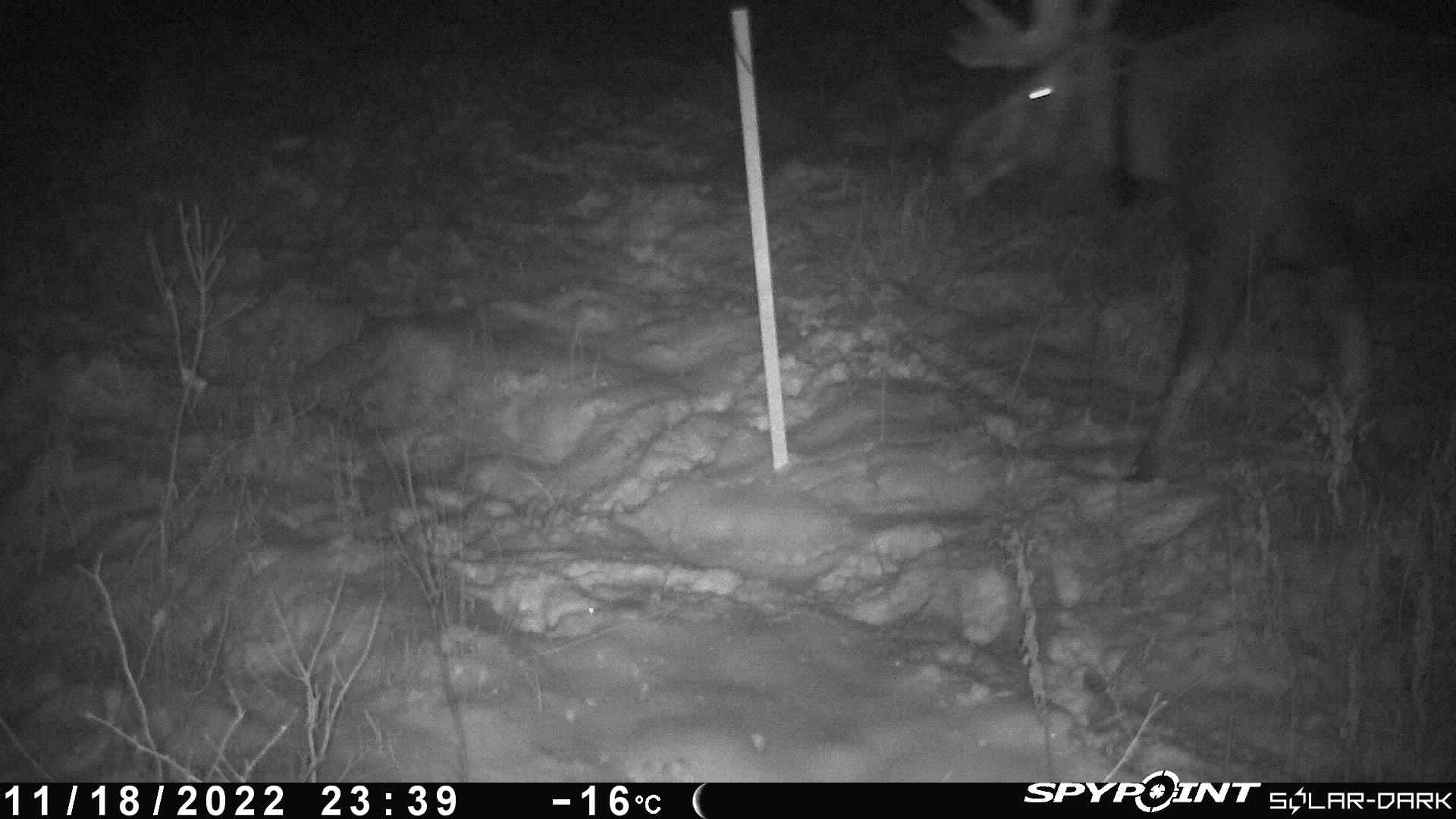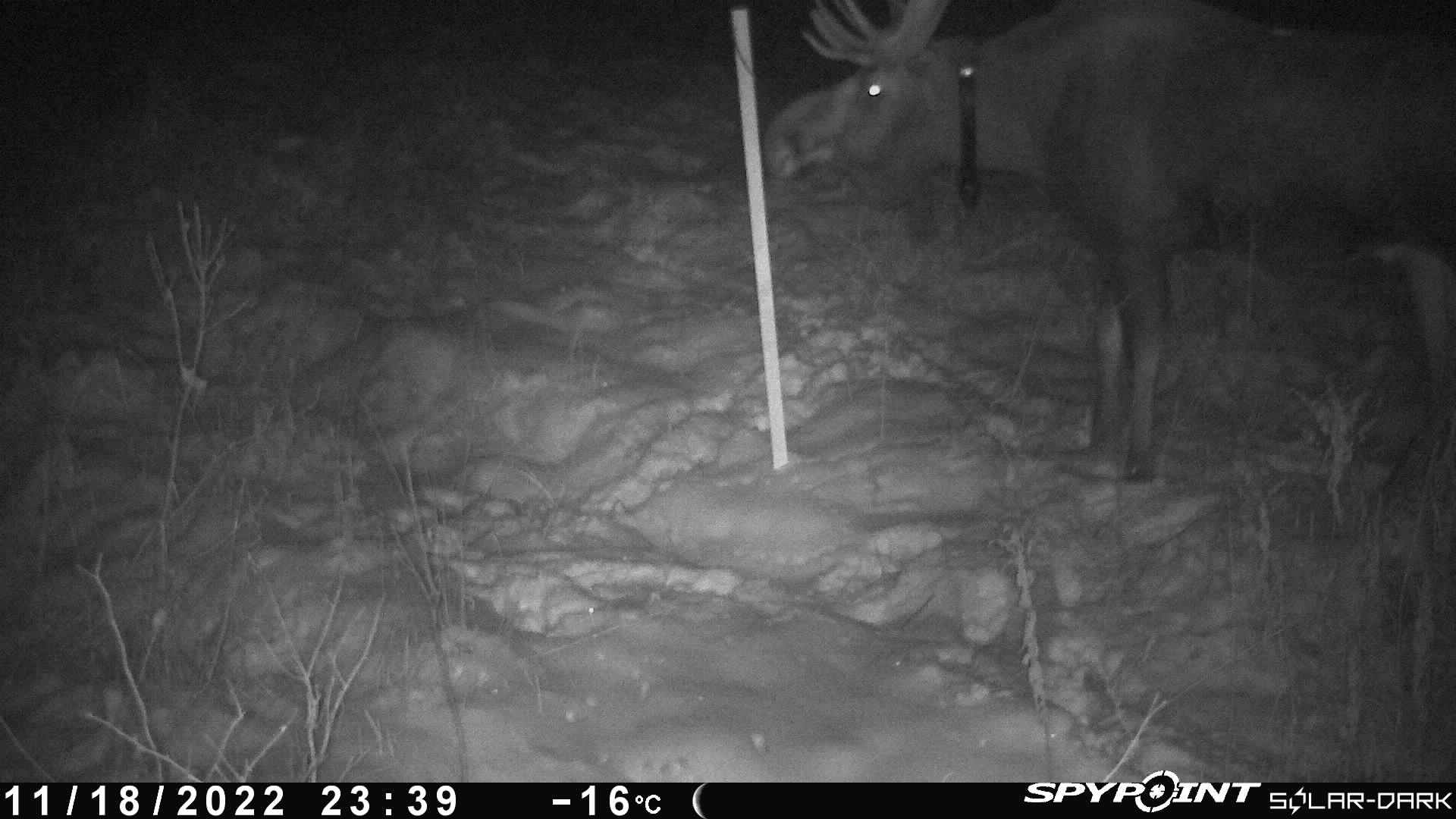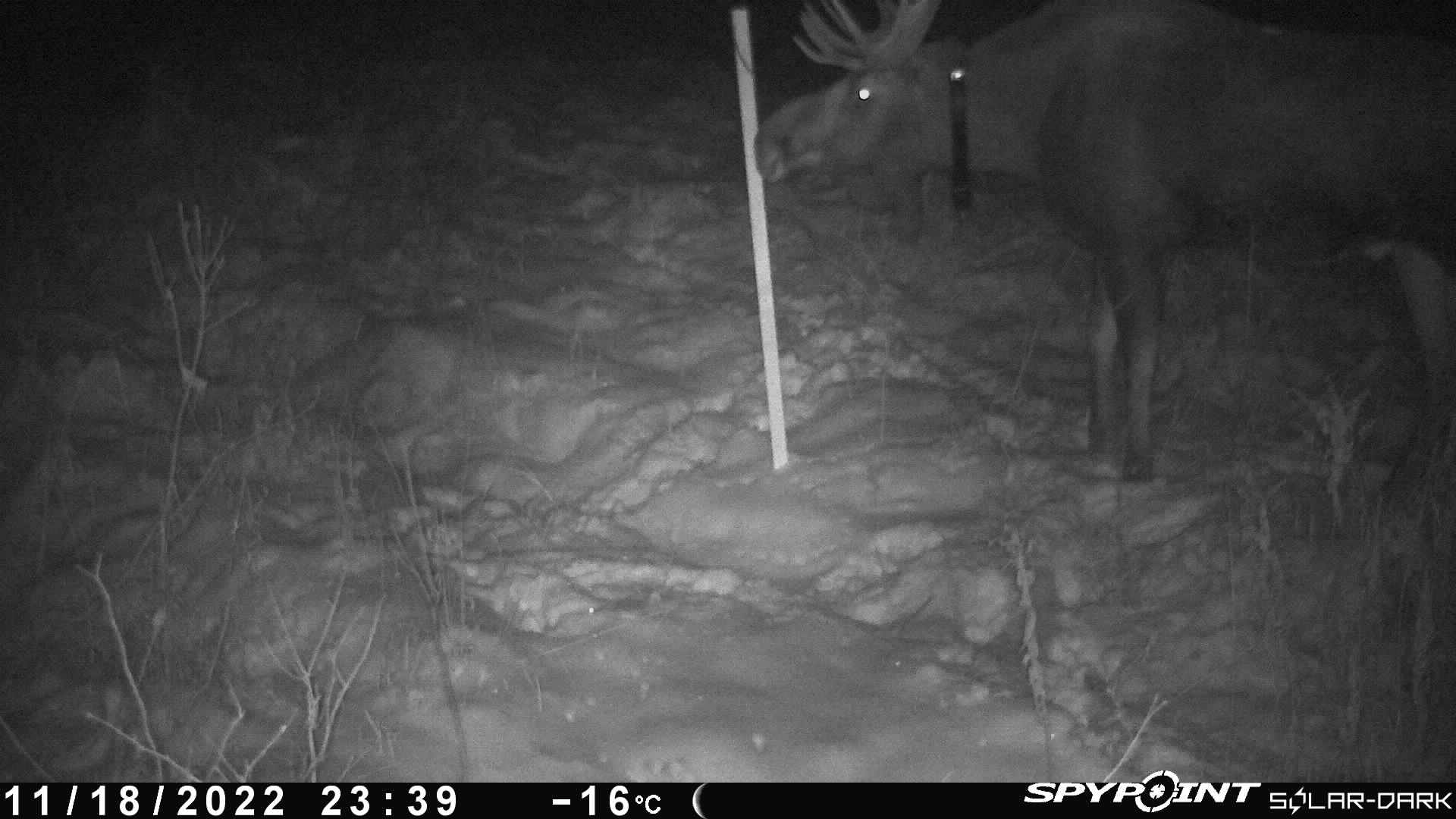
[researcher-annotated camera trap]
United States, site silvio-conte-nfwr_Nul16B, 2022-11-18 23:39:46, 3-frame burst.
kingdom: Animalia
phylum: Chordata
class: Mammalia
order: Artiodactyla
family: Cervidae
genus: Alces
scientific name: Alces alces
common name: moose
Moose (Alces alces).